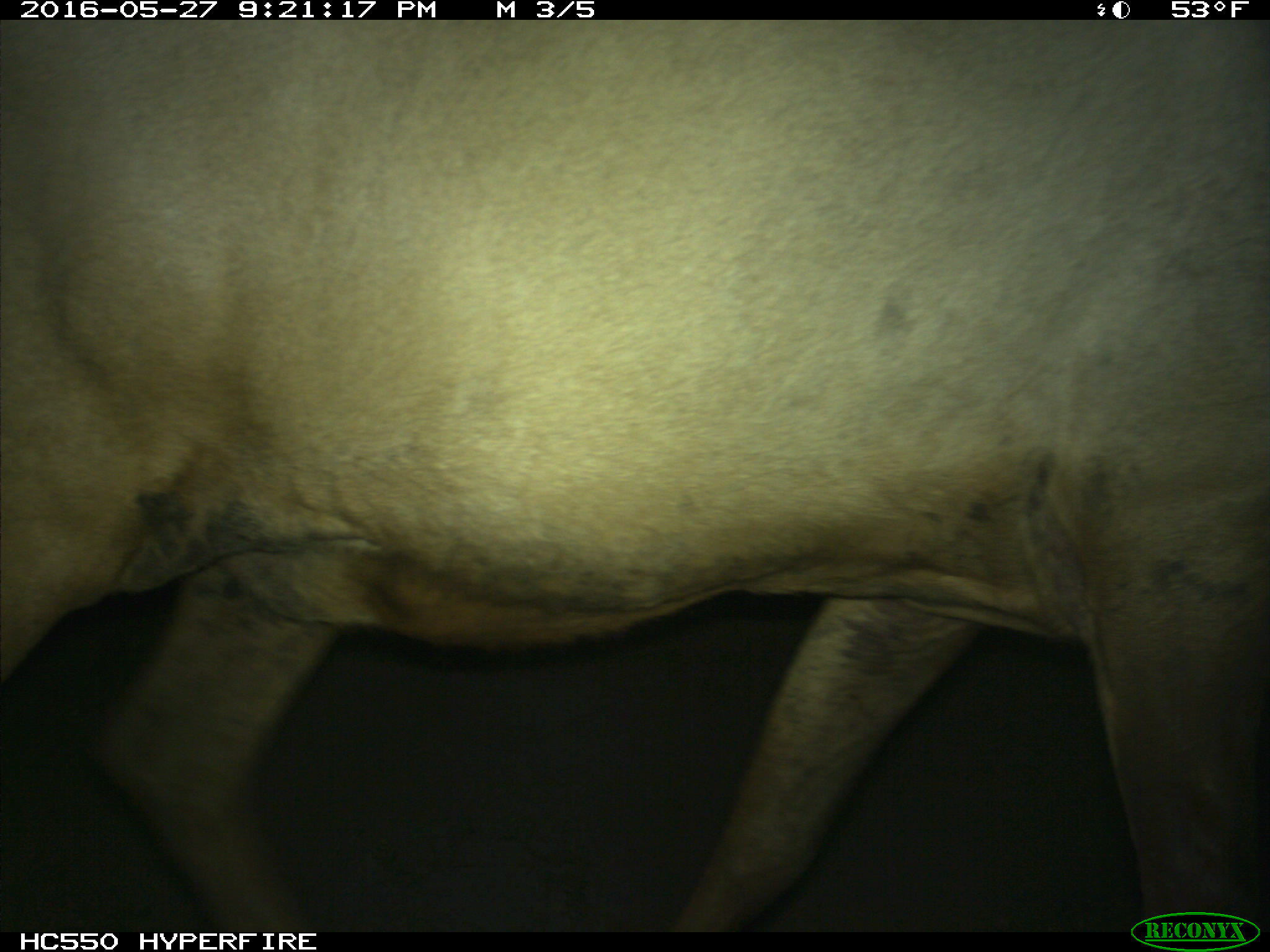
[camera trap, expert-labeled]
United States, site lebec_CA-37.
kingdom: Animalia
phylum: Chordata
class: Mammalia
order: Artiodactyla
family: Cervidae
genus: Cervus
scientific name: Cervus canadensis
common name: elk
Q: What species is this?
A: Cervus canadensis (elk).